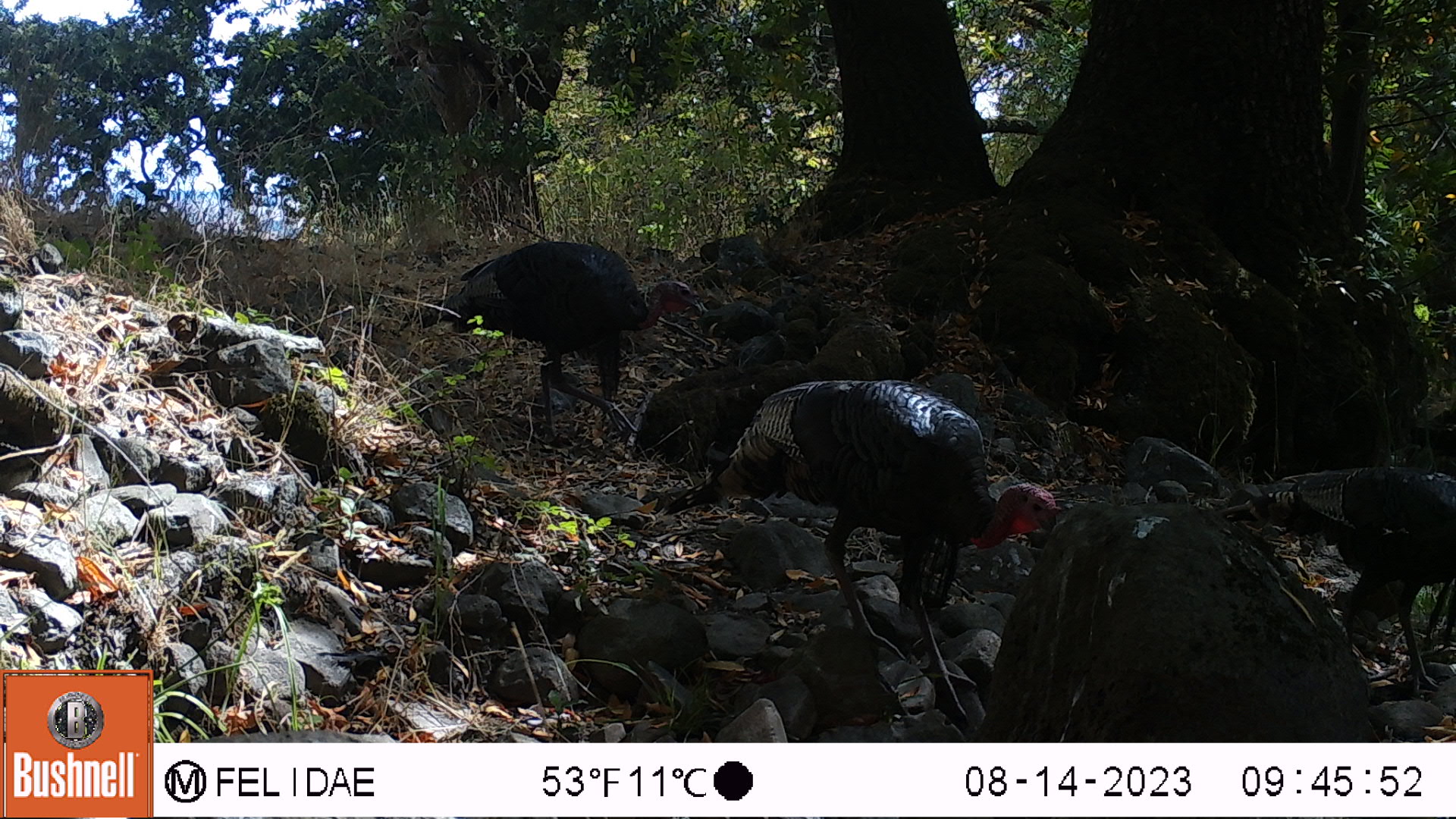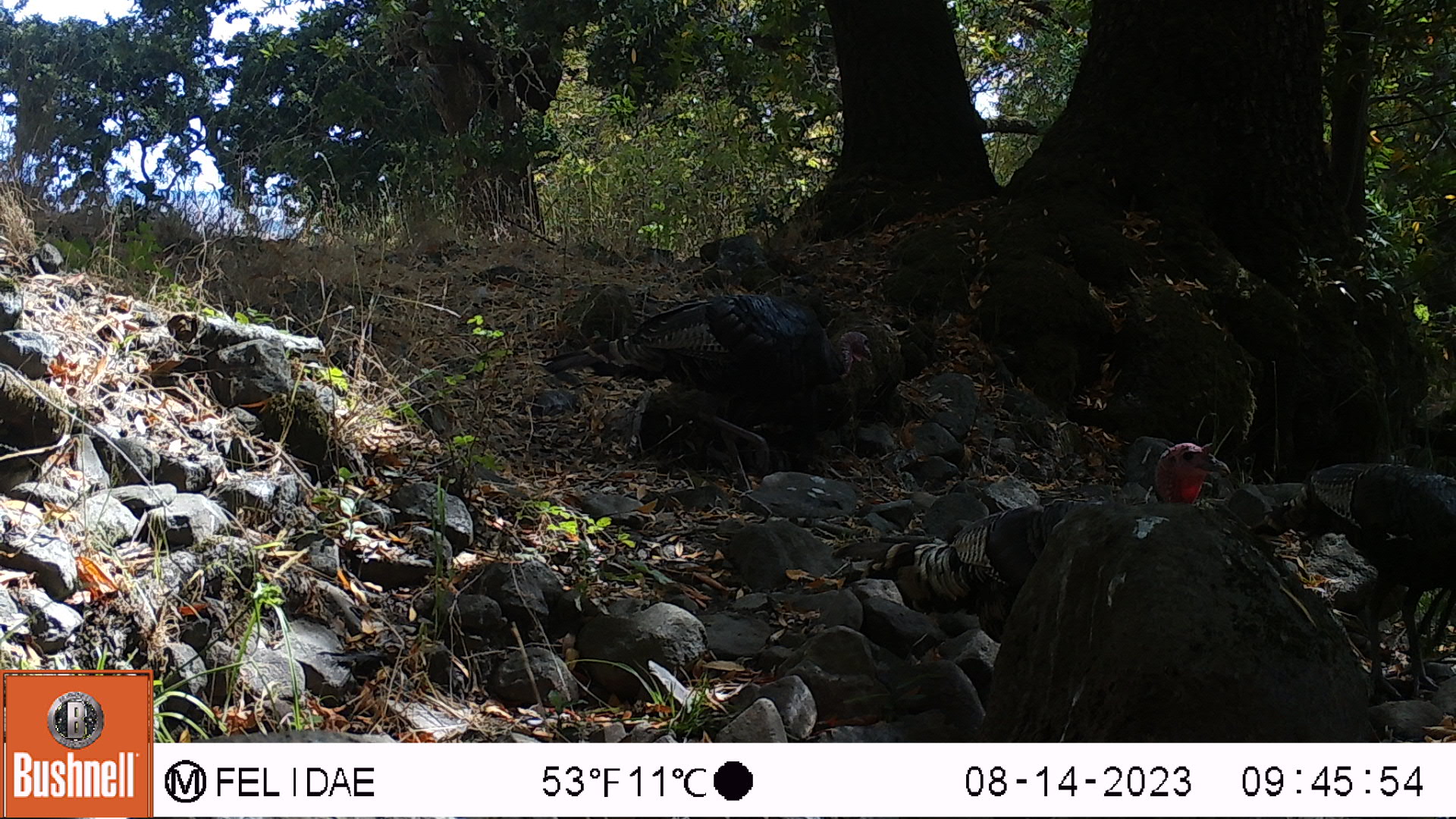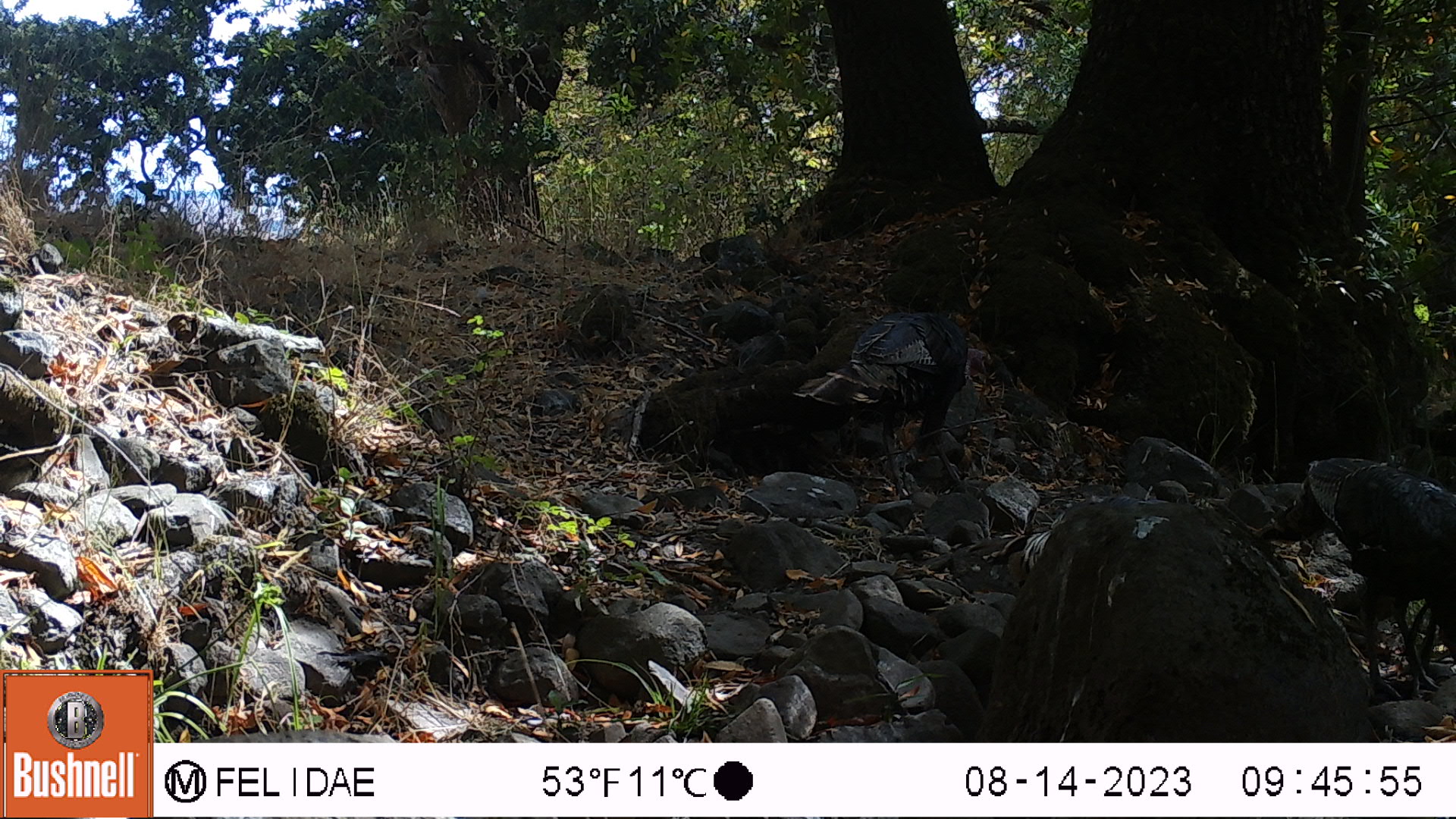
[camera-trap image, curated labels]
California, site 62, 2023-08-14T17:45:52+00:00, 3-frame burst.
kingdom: Animalia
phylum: Chordata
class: Aves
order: Galliformes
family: Phasianidae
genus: Meleagris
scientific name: Meleagris gallopavo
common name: turkey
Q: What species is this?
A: Turkey (Meleagris gallopavo).